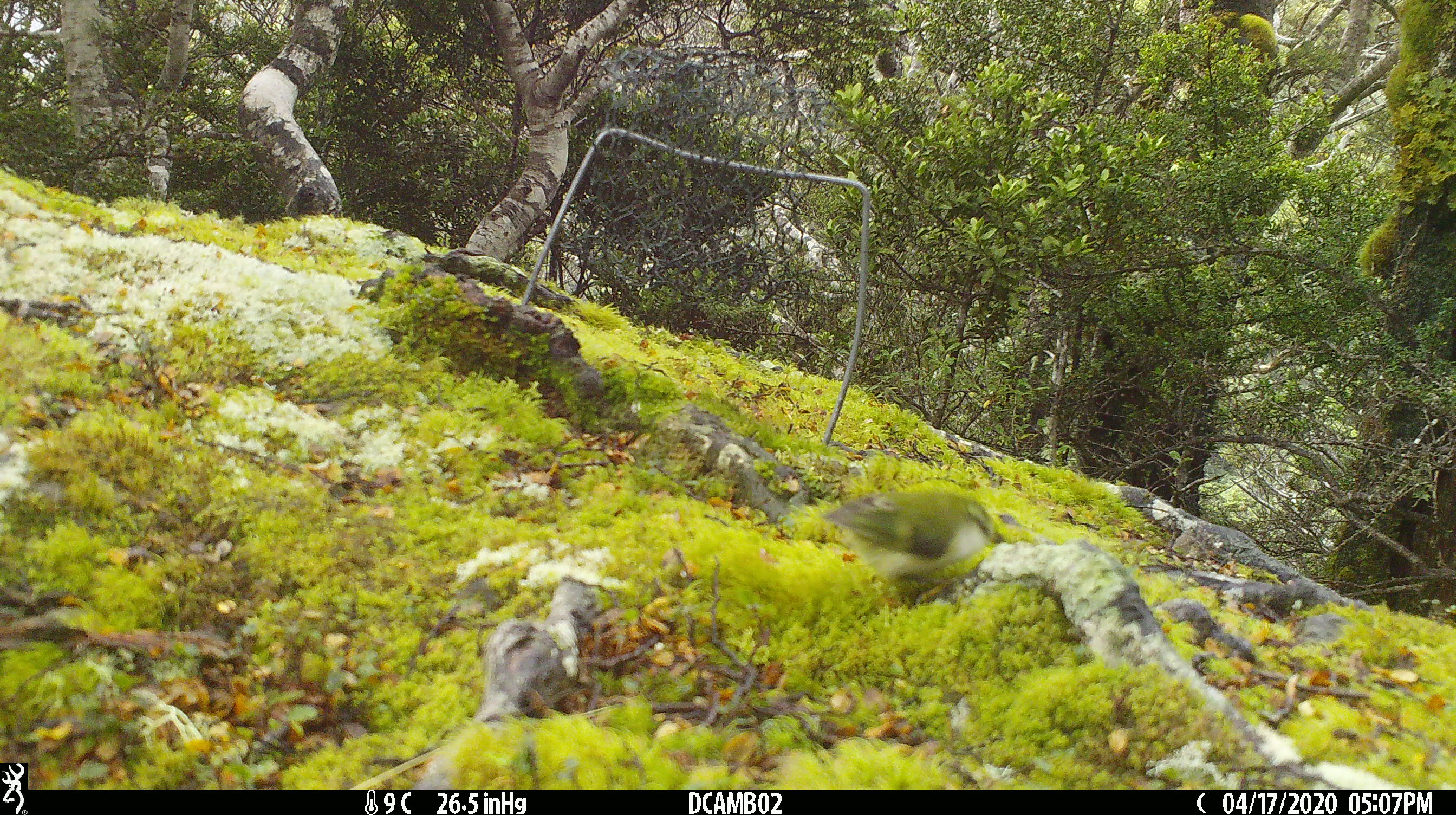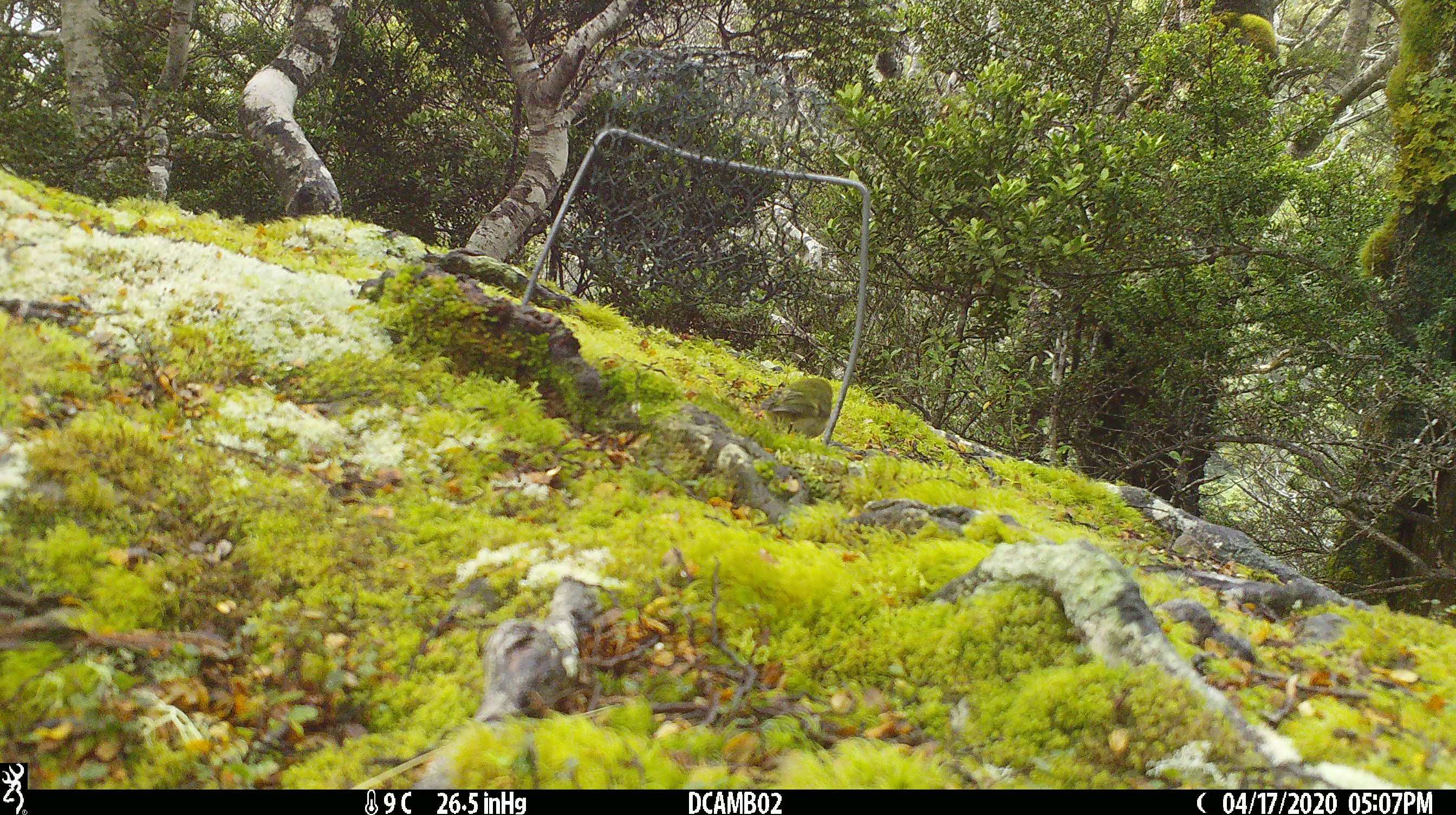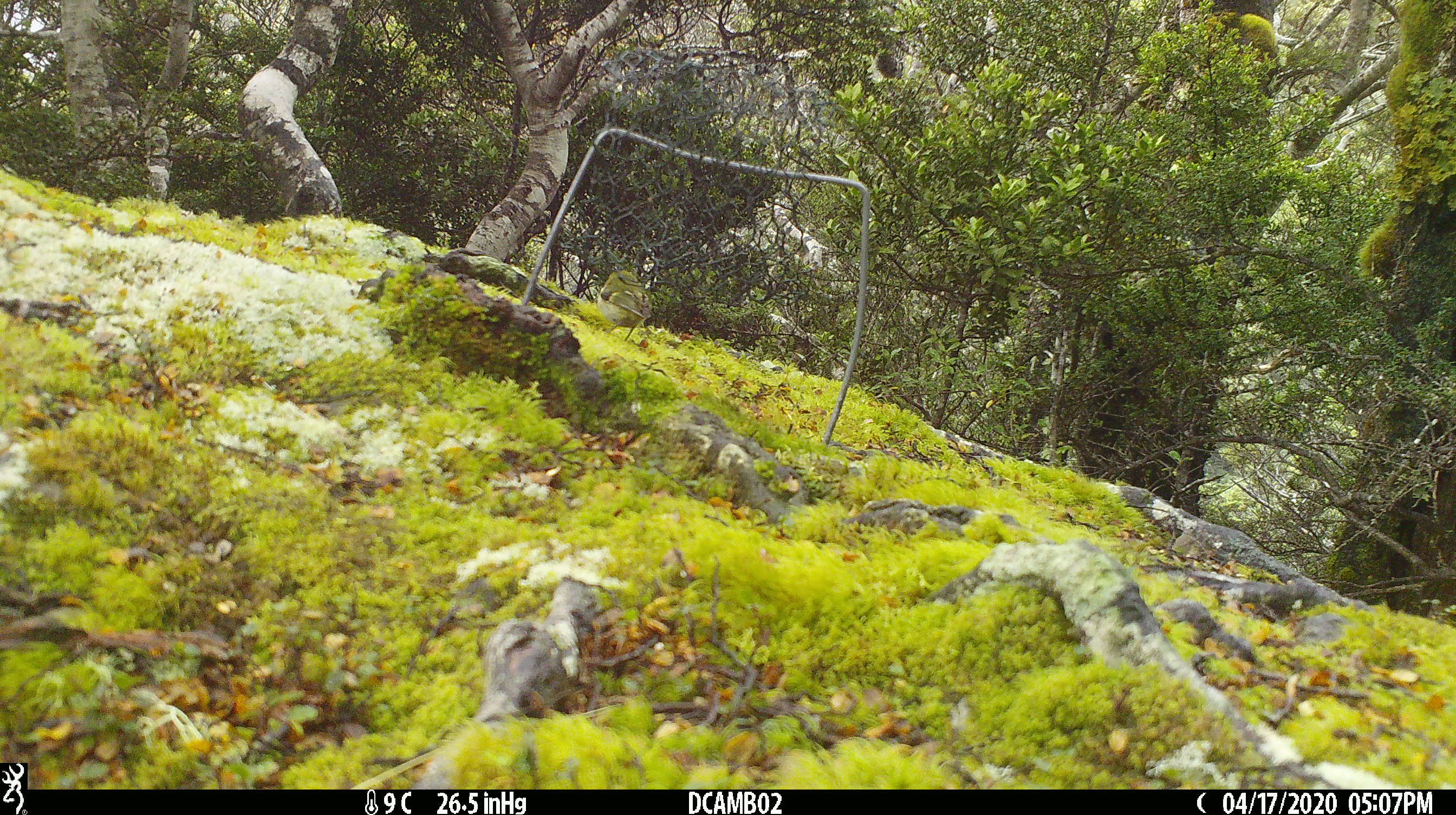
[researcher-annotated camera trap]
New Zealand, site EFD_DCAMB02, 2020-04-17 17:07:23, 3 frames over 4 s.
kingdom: Animalia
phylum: Chordata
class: Aves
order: Passeriformes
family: Acanthisittidae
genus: Acanthisitta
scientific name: Acanthisitta chloris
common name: rifleman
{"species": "rifleman (Acanthisitta chloris)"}